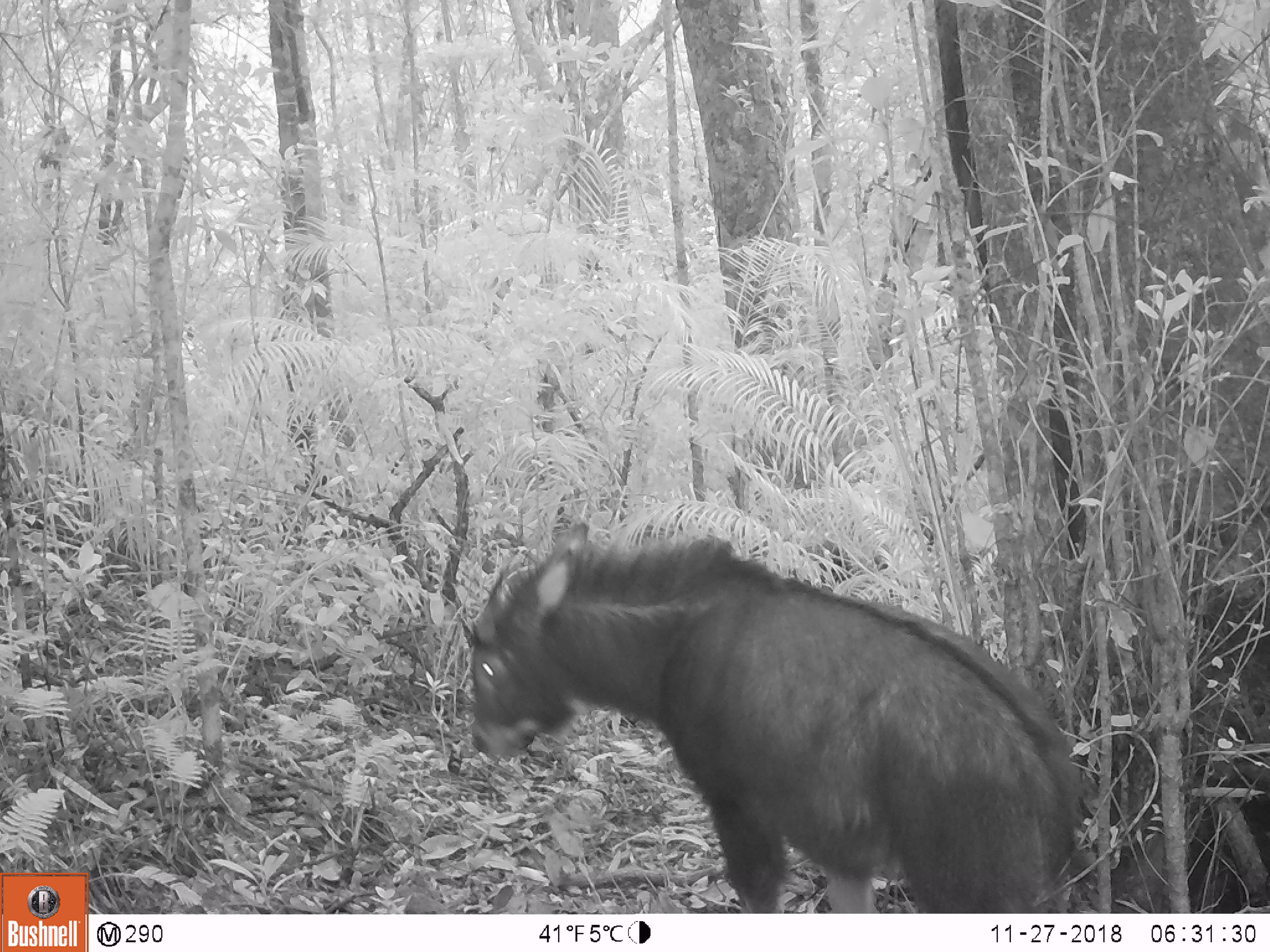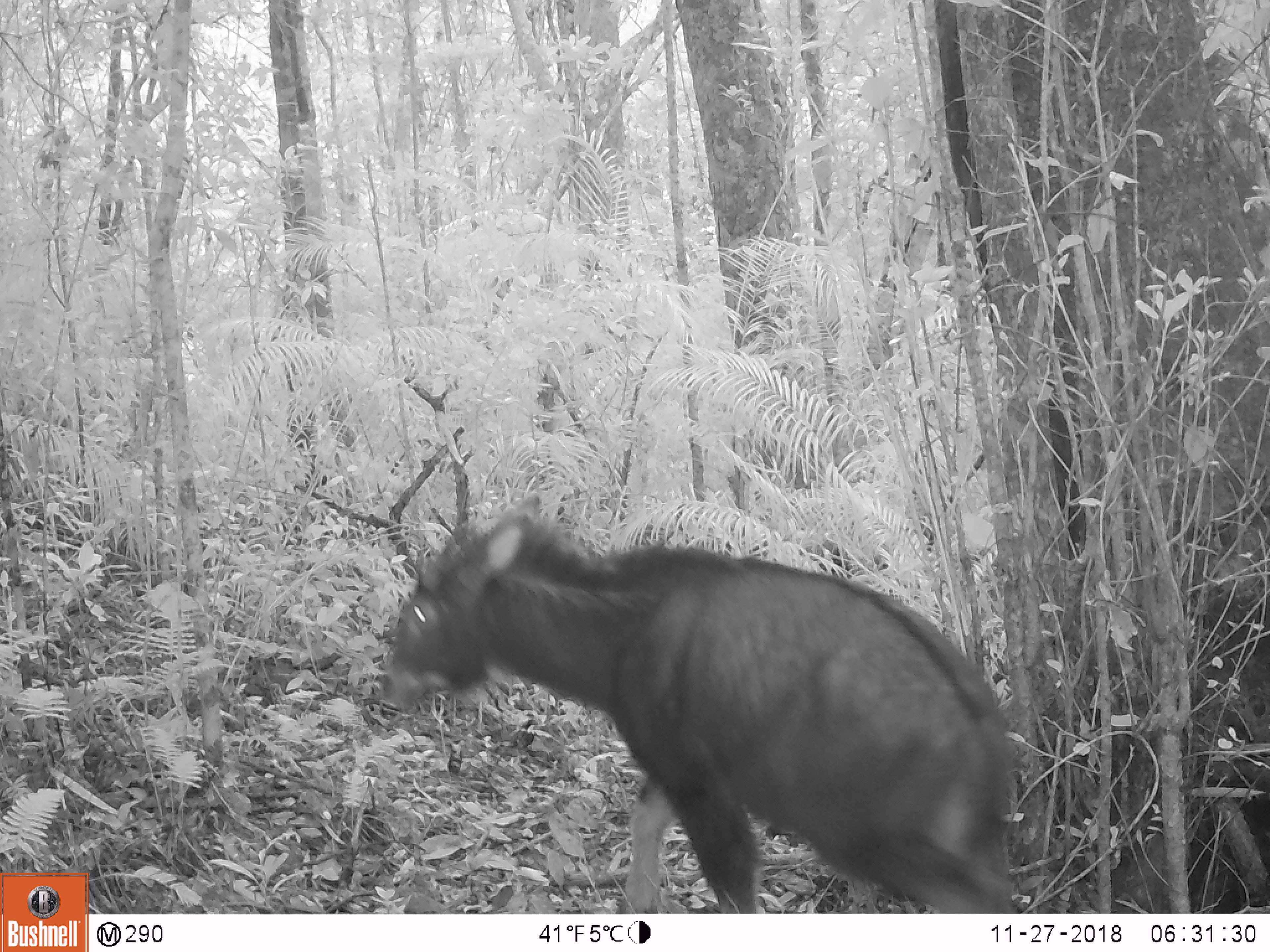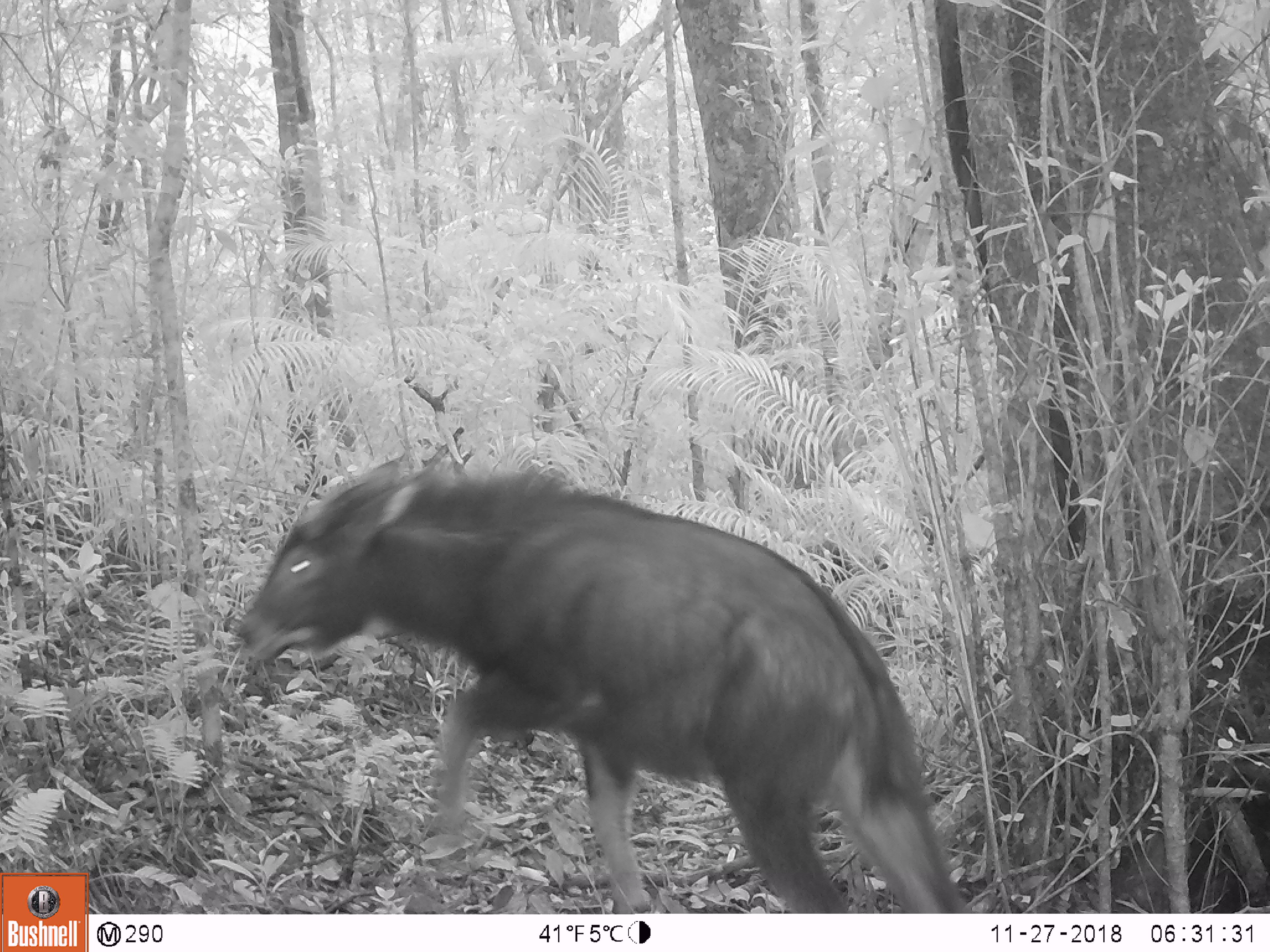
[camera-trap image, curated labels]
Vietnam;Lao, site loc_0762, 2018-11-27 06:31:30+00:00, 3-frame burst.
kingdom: Animalia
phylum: Chordata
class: Mammalia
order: Artiodactyla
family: Bovidae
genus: Capricornis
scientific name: Capricornis sumatraensis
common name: chinese serow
Chinese serow (Capricornis sumatraensis). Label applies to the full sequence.